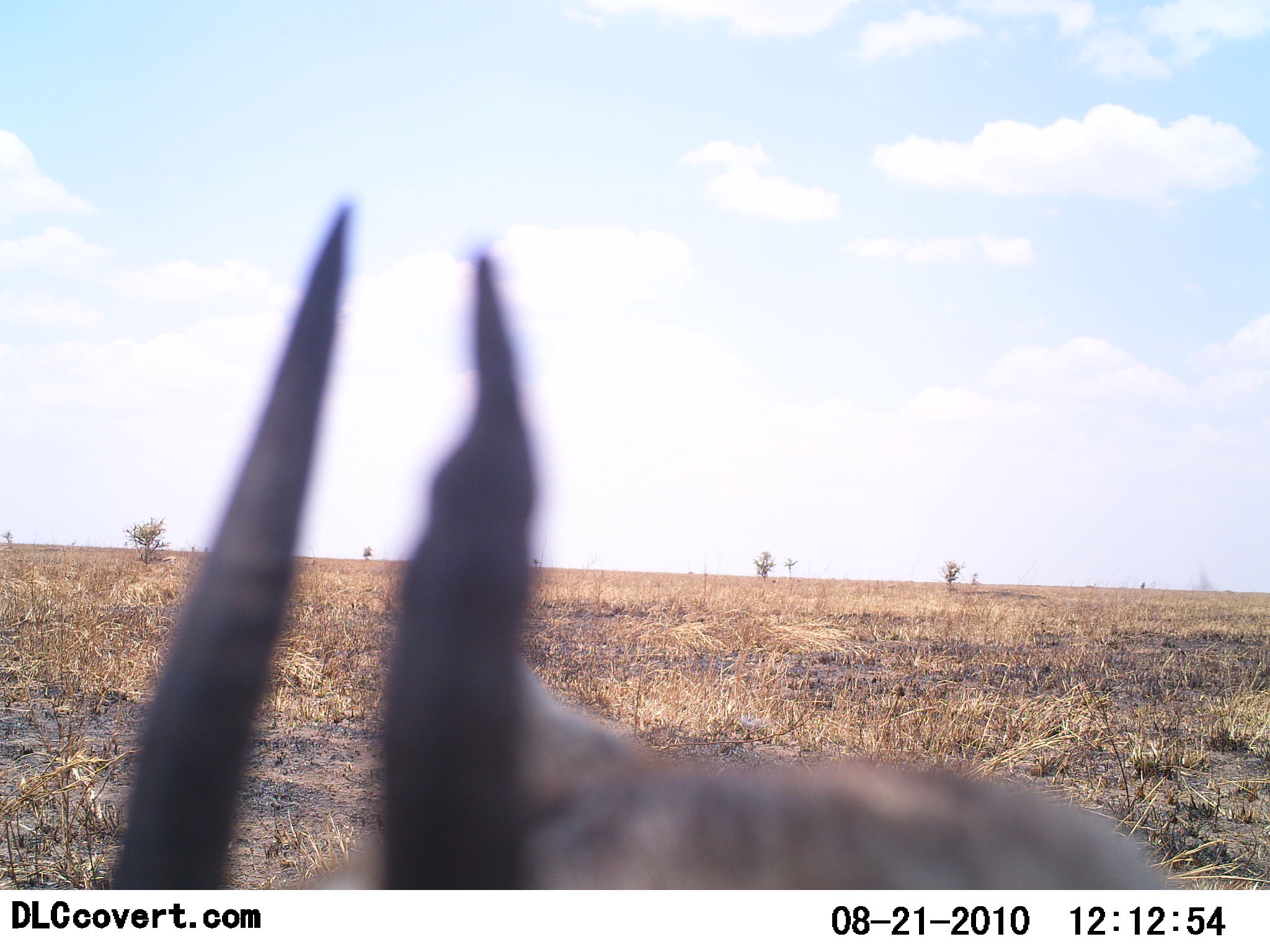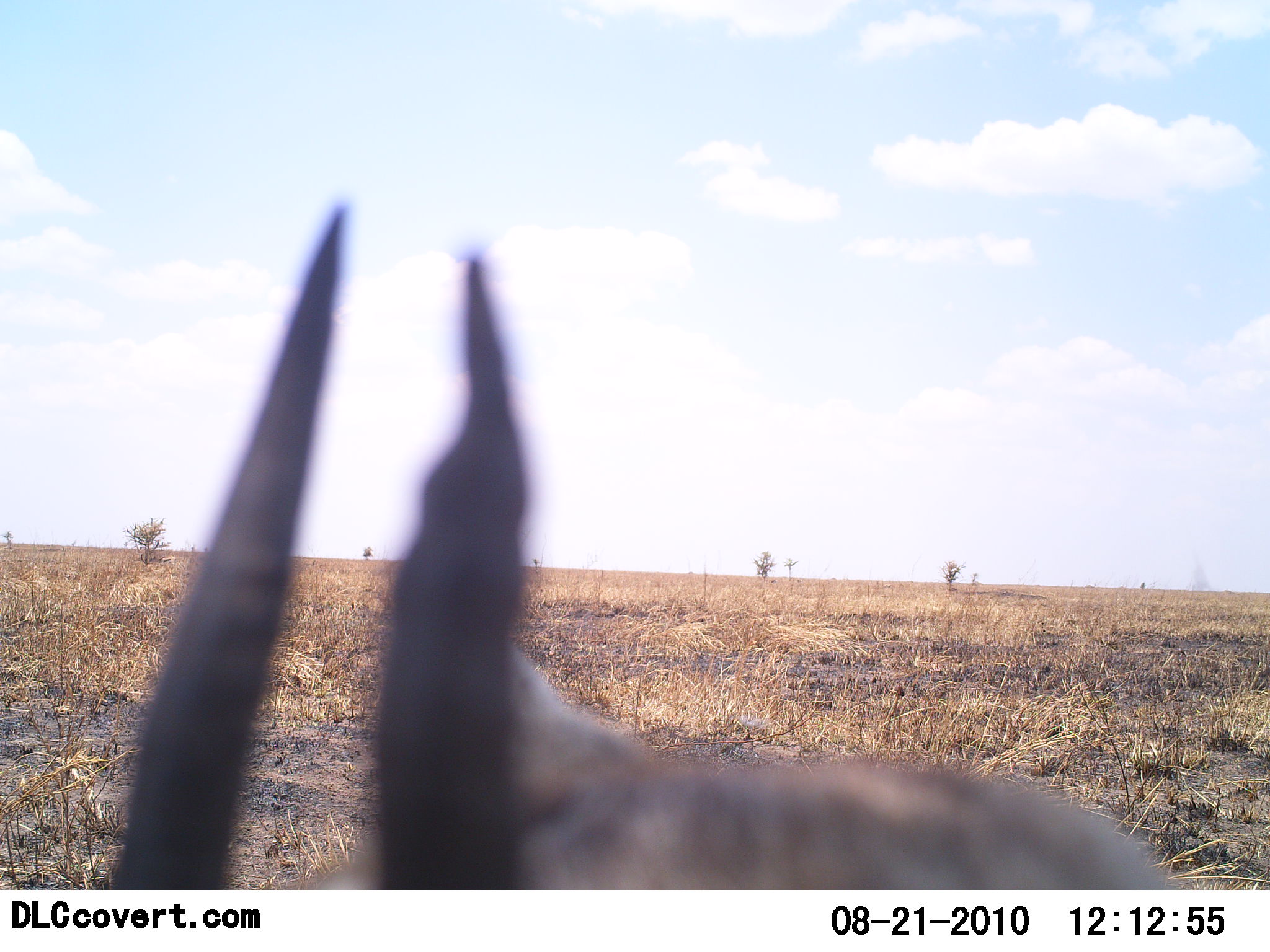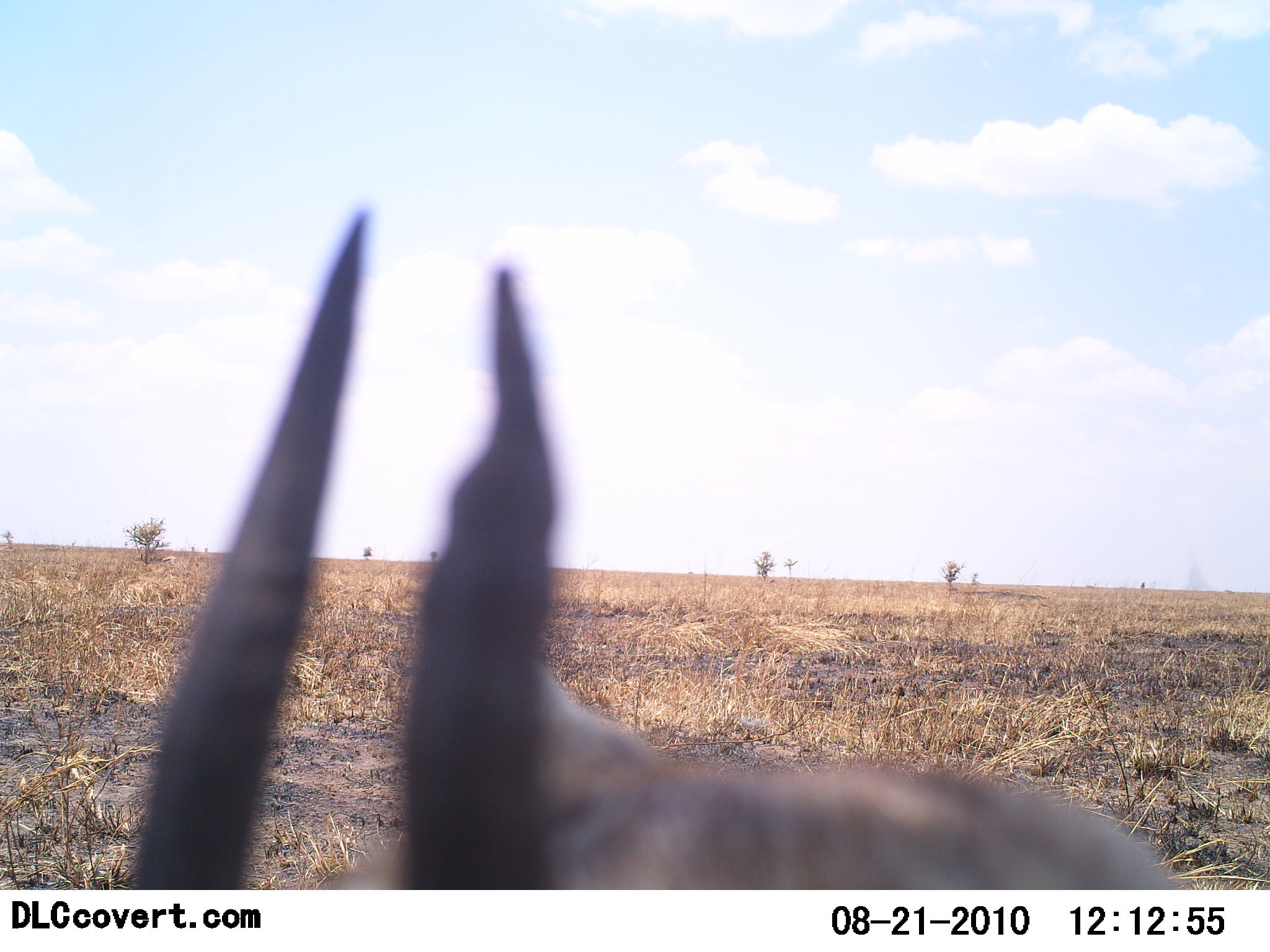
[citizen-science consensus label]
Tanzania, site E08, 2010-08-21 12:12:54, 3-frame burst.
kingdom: Animalia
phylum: Chordata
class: Mammalia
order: Artiodactyla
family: Bovidae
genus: Eudorcas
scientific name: Eudorcas thomsonii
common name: thomson's gazelle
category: gazellethomsons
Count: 1.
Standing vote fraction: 89%.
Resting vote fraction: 11%.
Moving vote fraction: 0%.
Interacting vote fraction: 0%.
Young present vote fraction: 0%.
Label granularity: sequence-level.